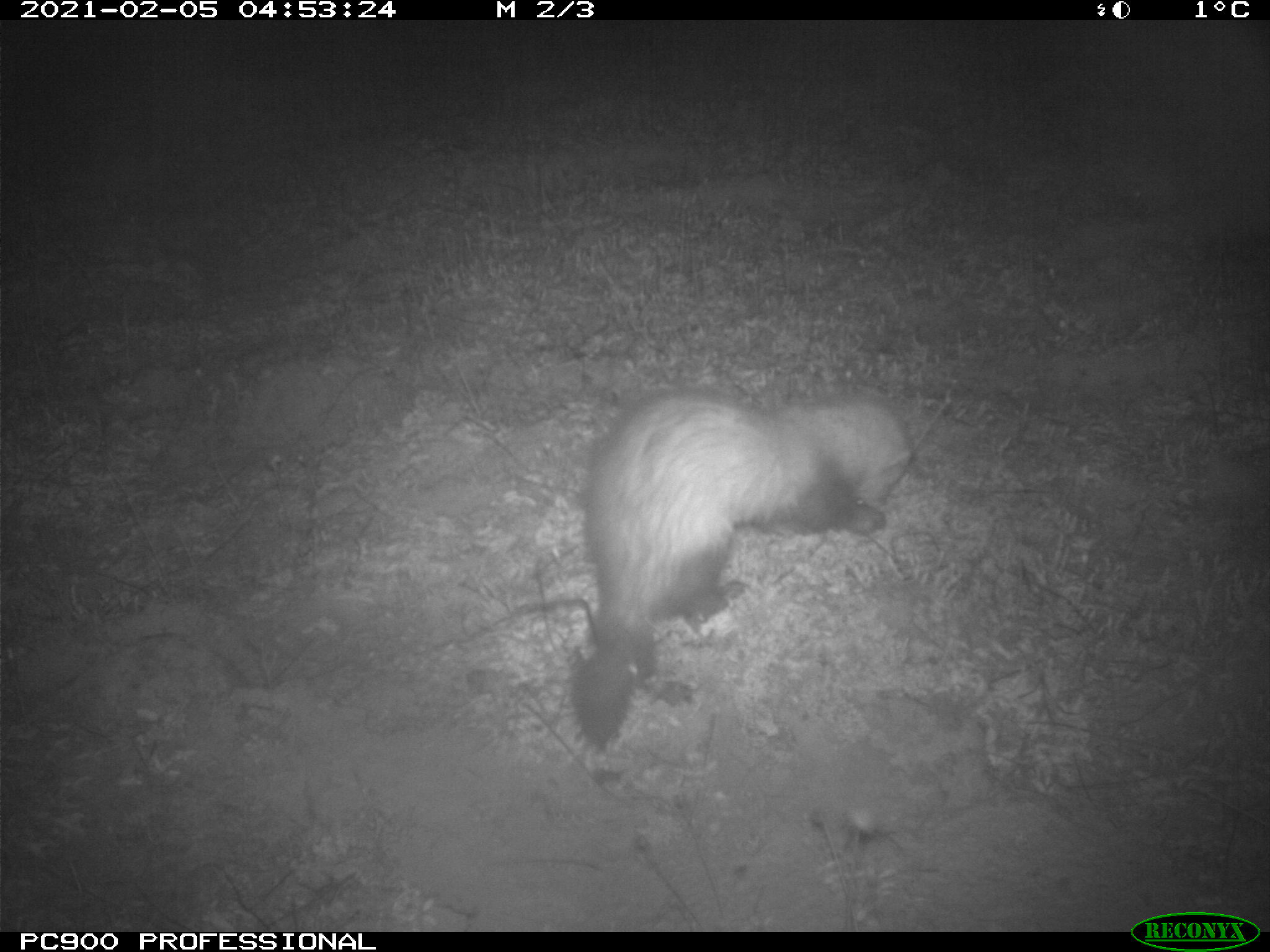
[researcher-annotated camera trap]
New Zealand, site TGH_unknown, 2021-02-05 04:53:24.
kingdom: Animalia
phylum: Chordata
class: Mammalia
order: Carnivora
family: Mustelidae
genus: Mustela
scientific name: Mustela furo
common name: ferret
Ferret (Mustela furo).